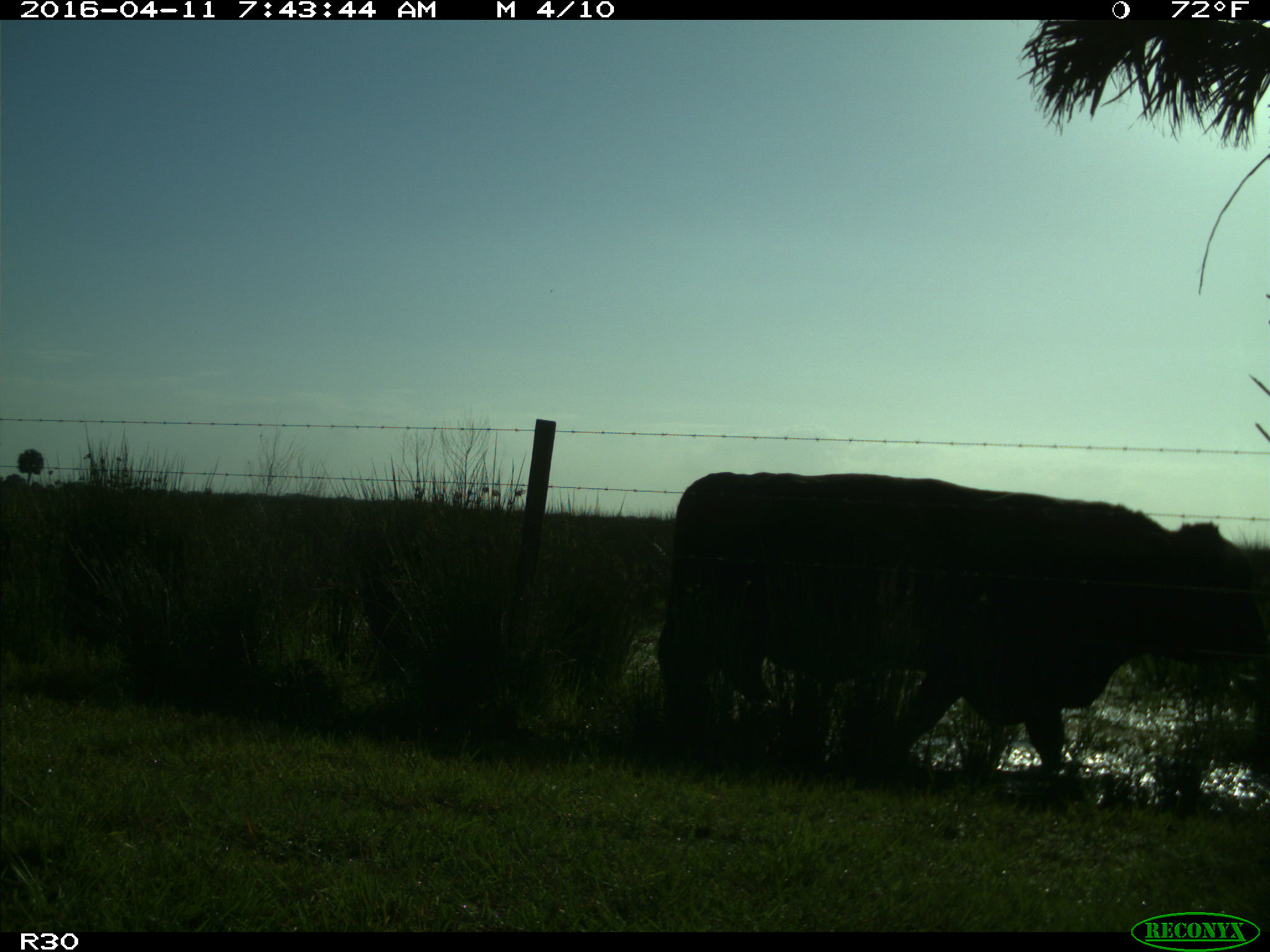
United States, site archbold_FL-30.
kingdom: Animalia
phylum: Chordata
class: Mammalia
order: Artiodactyla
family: Bovidae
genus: Bos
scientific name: Bos taurus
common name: domestic cow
Bos taurus (domestic cow).